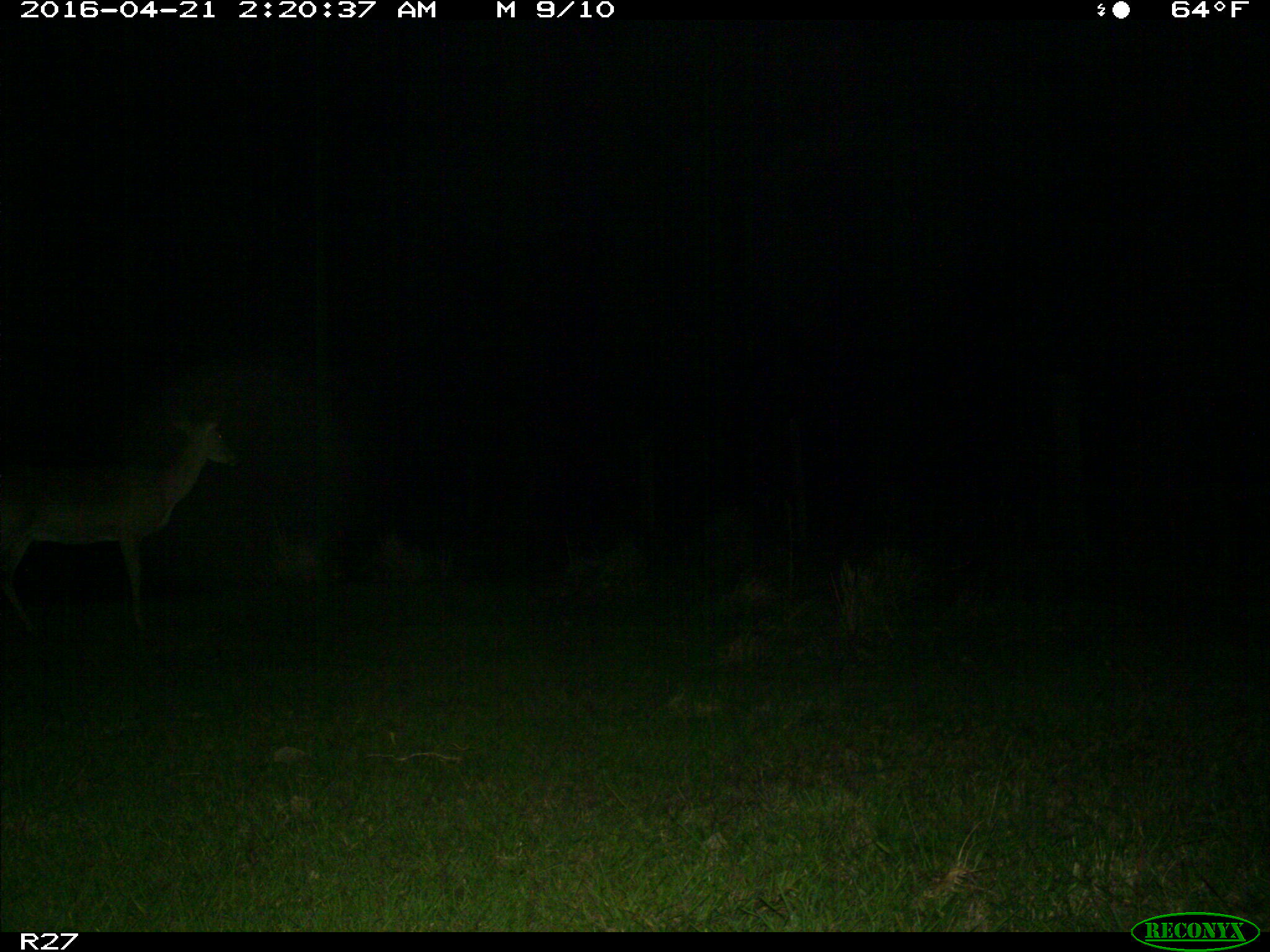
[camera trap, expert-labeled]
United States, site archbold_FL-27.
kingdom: Animalia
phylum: Chordata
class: Mammalia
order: Artiodactyla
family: Cervidae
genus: Odocoileus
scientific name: Odocoileus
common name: deer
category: unidentified deer